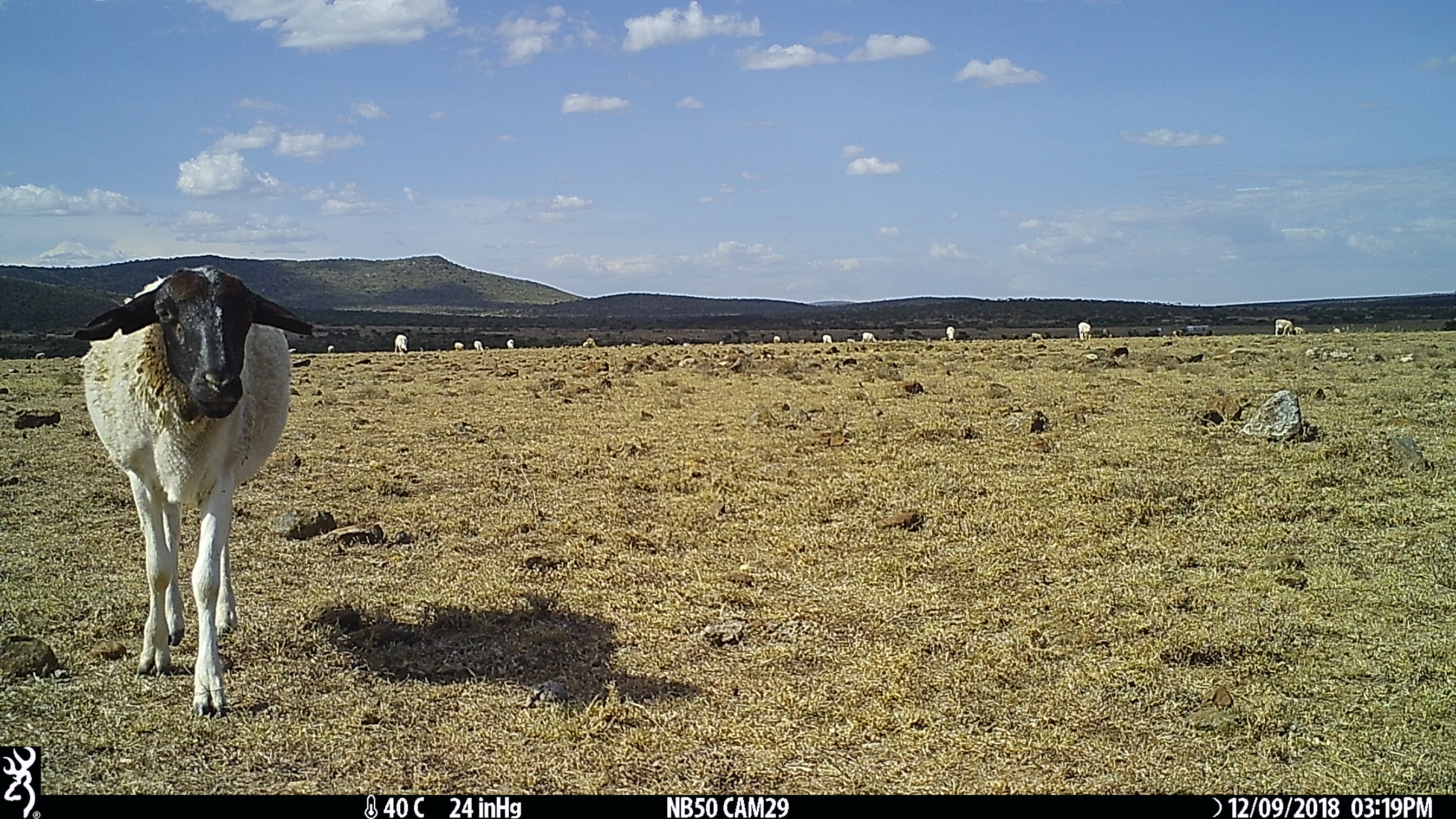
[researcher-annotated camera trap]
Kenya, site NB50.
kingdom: Animalia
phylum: Chordata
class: Mammalia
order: Artiodactyla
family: Bovidae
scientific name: Bovidae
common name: sheep or goat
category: shoat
Shoat (sheep or goat) (Bovidae).